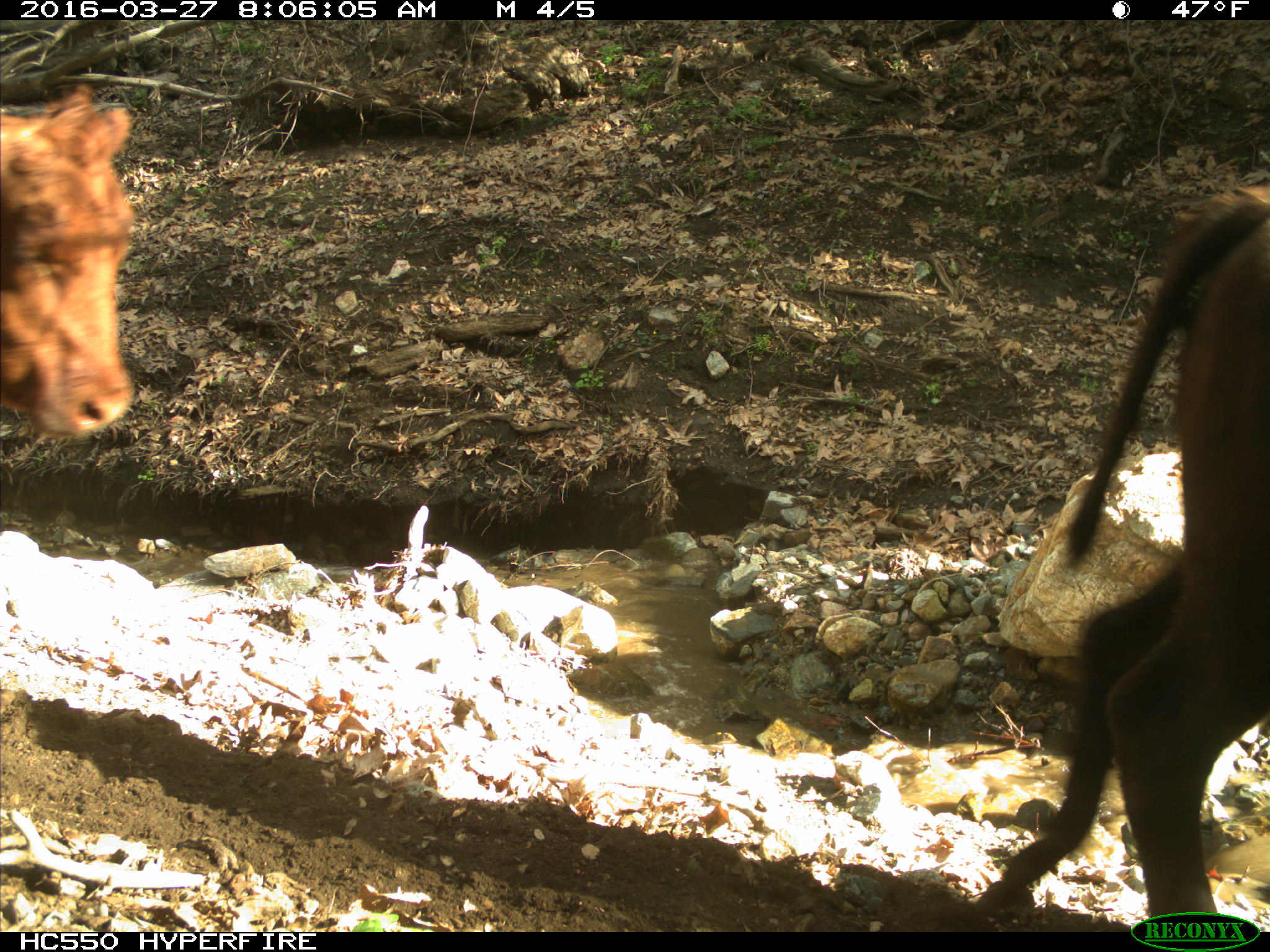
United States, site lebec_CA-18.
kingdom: Animalia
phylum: Chordata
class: Mammalia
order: Artiodactyla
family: Bovidae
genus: Bos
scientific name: Bos taurus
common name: domestic cow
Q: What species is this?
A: Bos taurus (domestic cow).